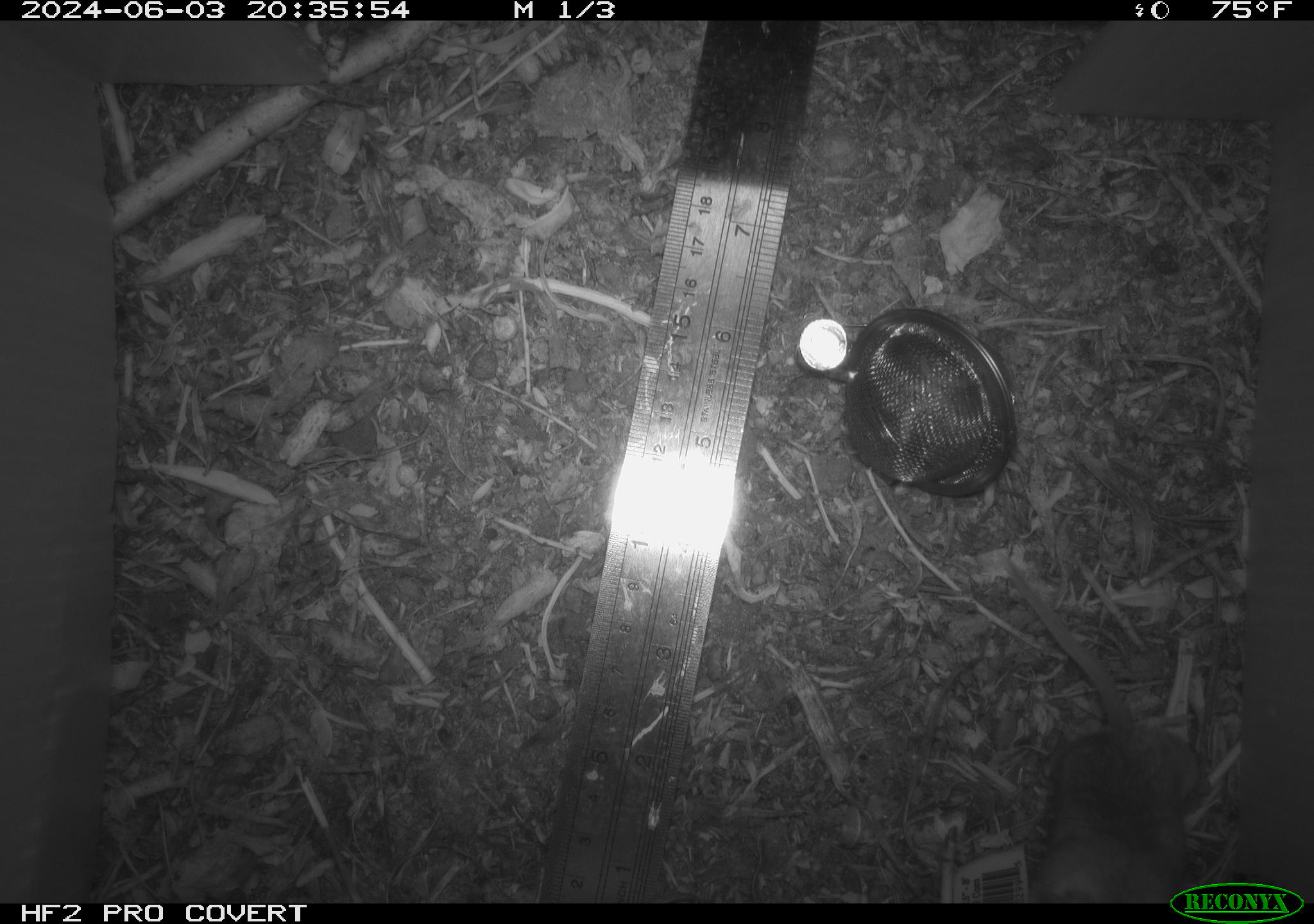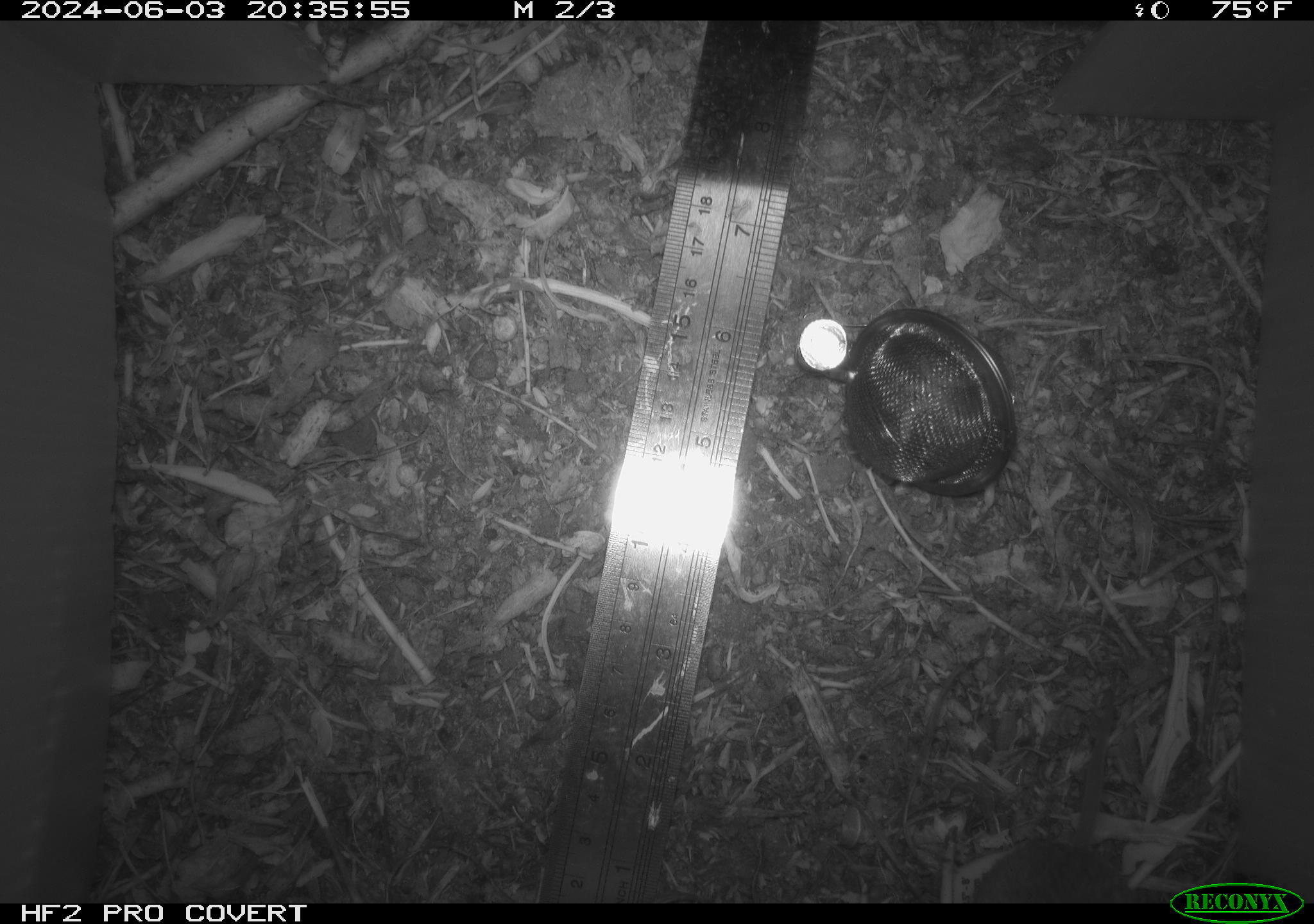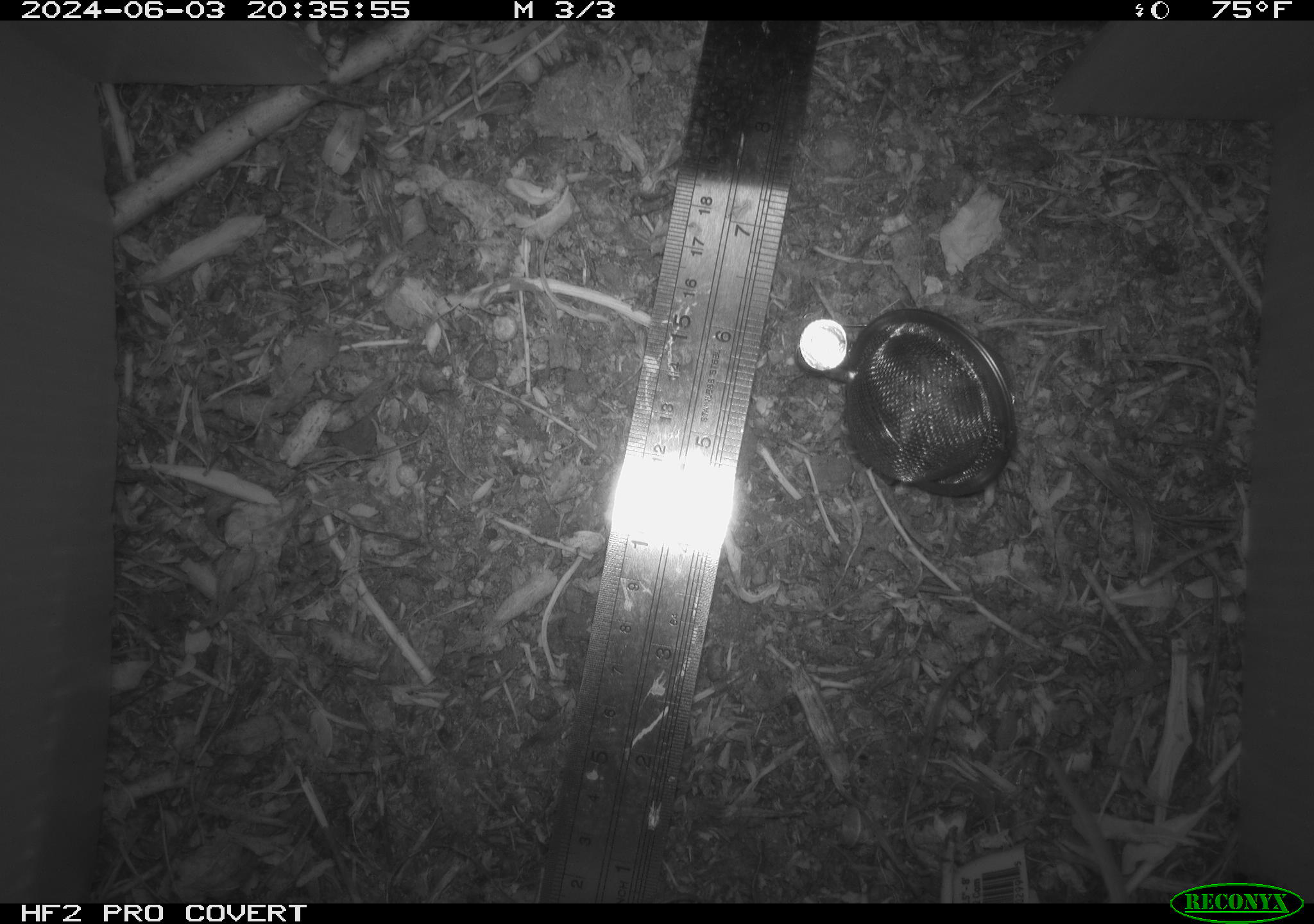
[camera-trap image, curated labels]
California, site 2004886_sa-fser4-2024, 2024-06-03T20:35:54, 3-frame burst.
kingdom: Animalia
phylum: Chordata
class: Mammalia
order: Rodentia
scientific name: Rodentia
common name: rodent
Rodent (Rodentia).